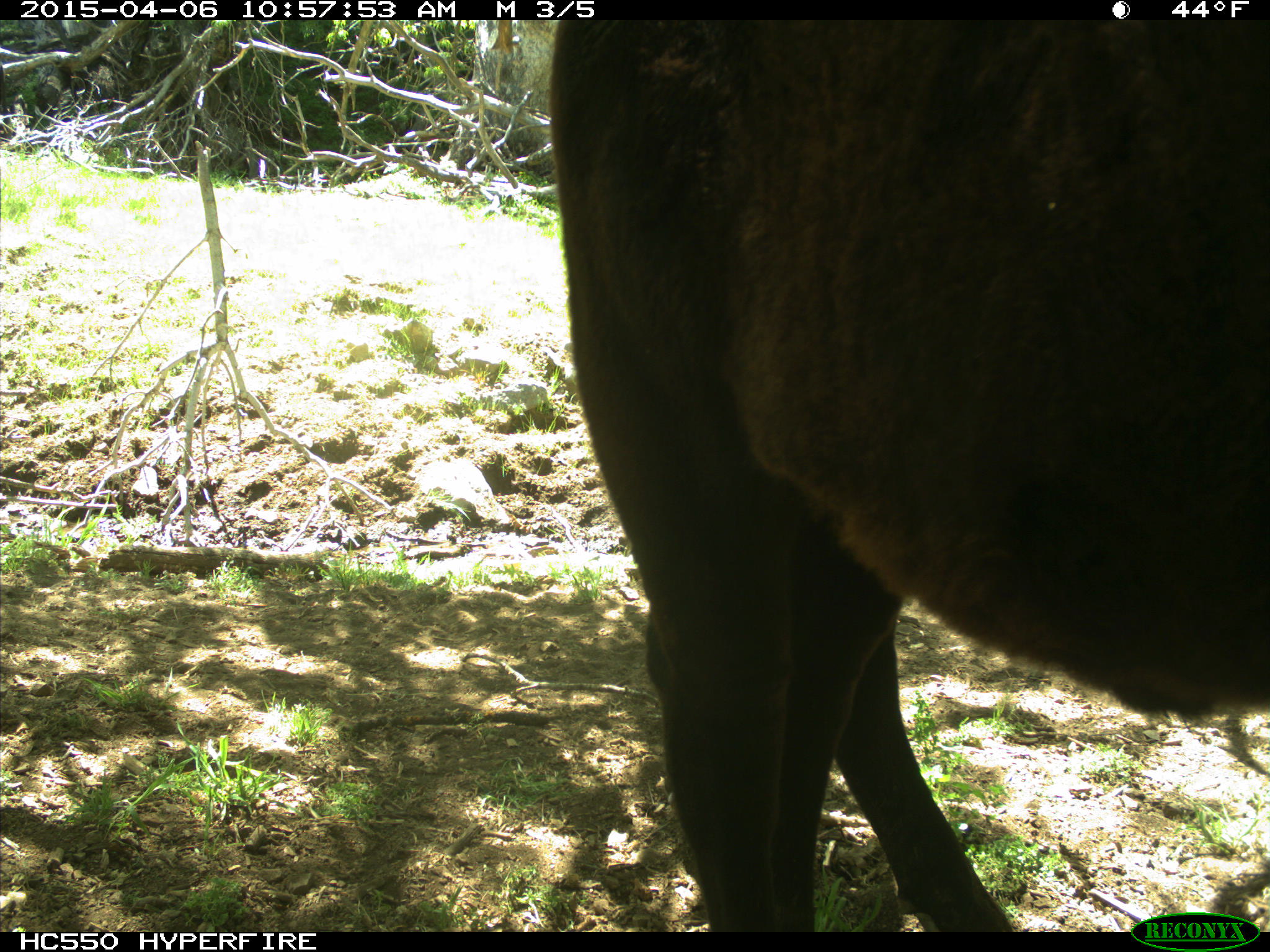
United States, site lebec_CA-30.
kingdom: Animalia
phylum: Chordata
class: Mammalia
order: Artiodactyla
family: Bovidae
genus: Bos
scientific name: Bos taurus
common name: domestic cow